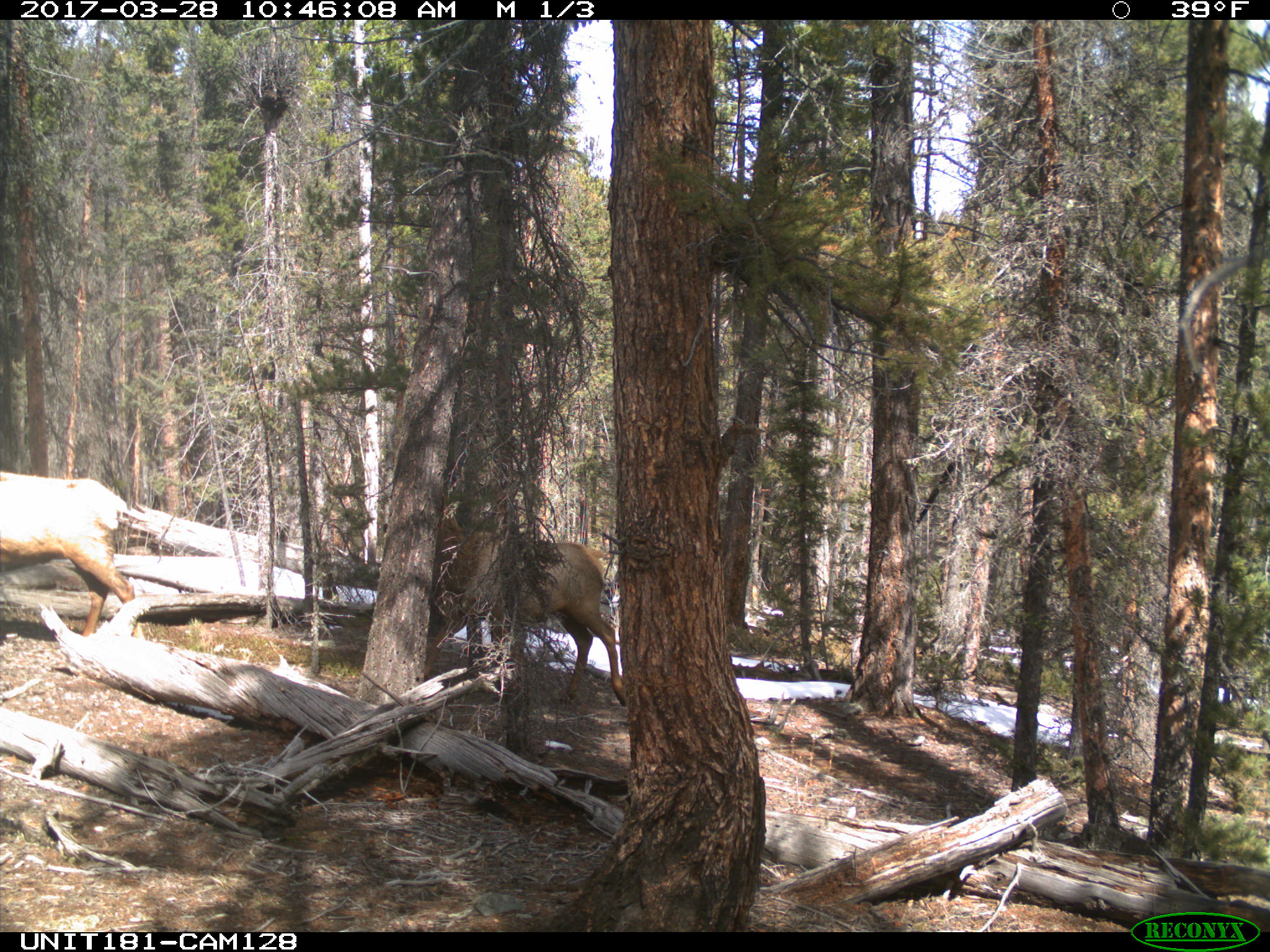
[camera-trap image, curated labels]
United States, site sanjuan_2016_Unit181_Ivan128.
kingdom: Animalia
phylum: Chordata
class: Mammalia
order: Artiodactyla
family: Cervidae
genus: Cervus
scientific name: Cervus elaphus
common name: red deer